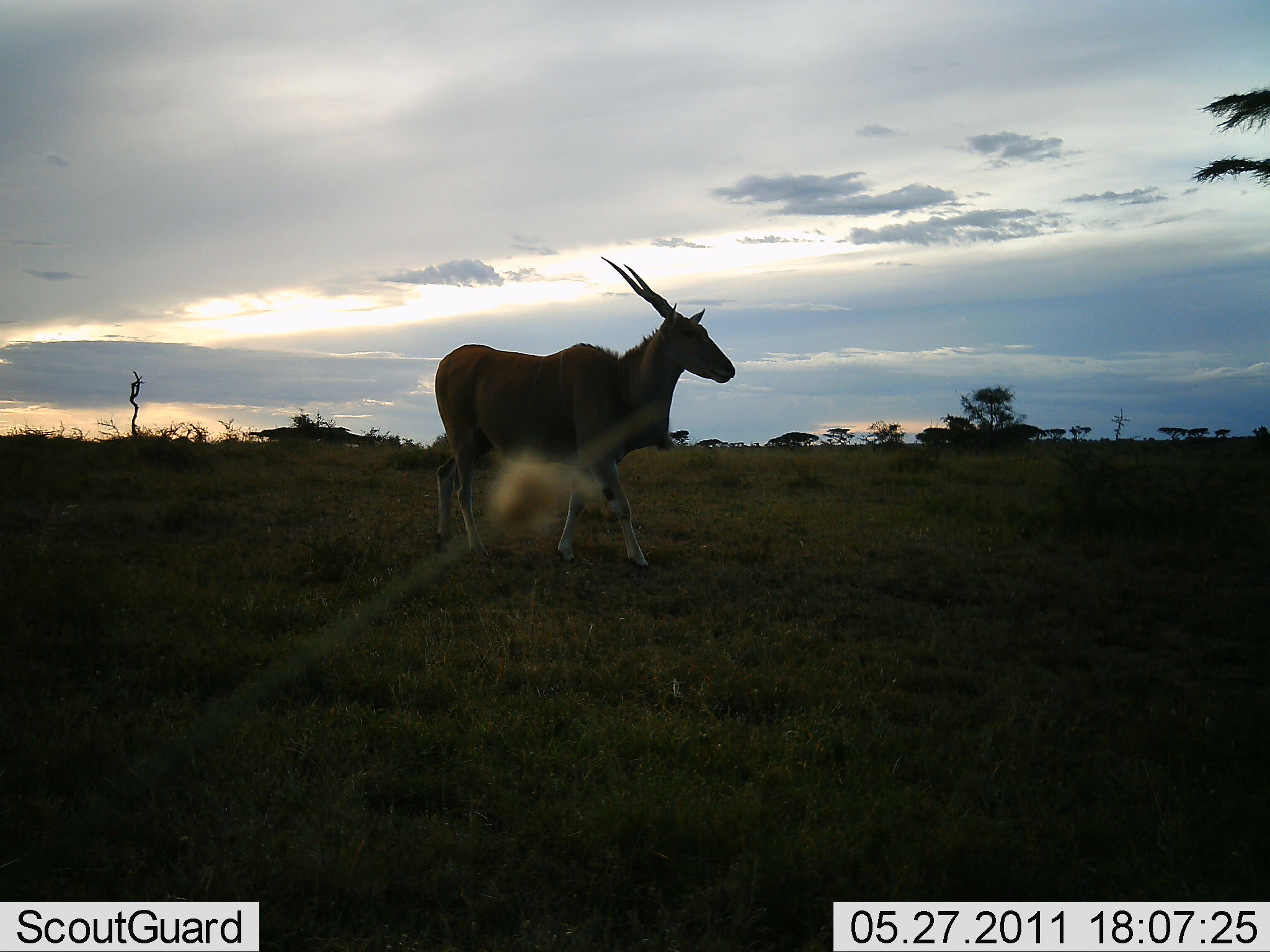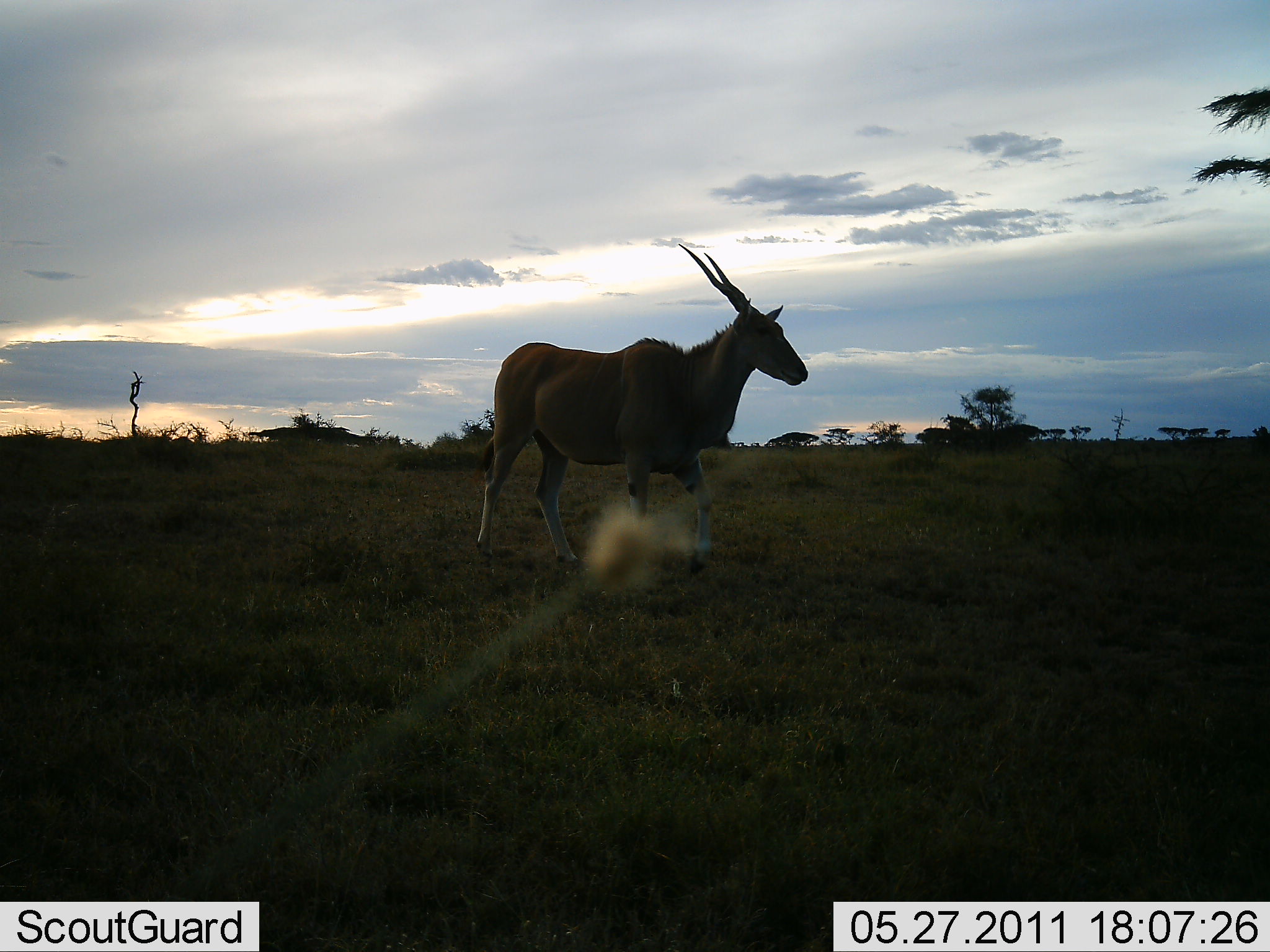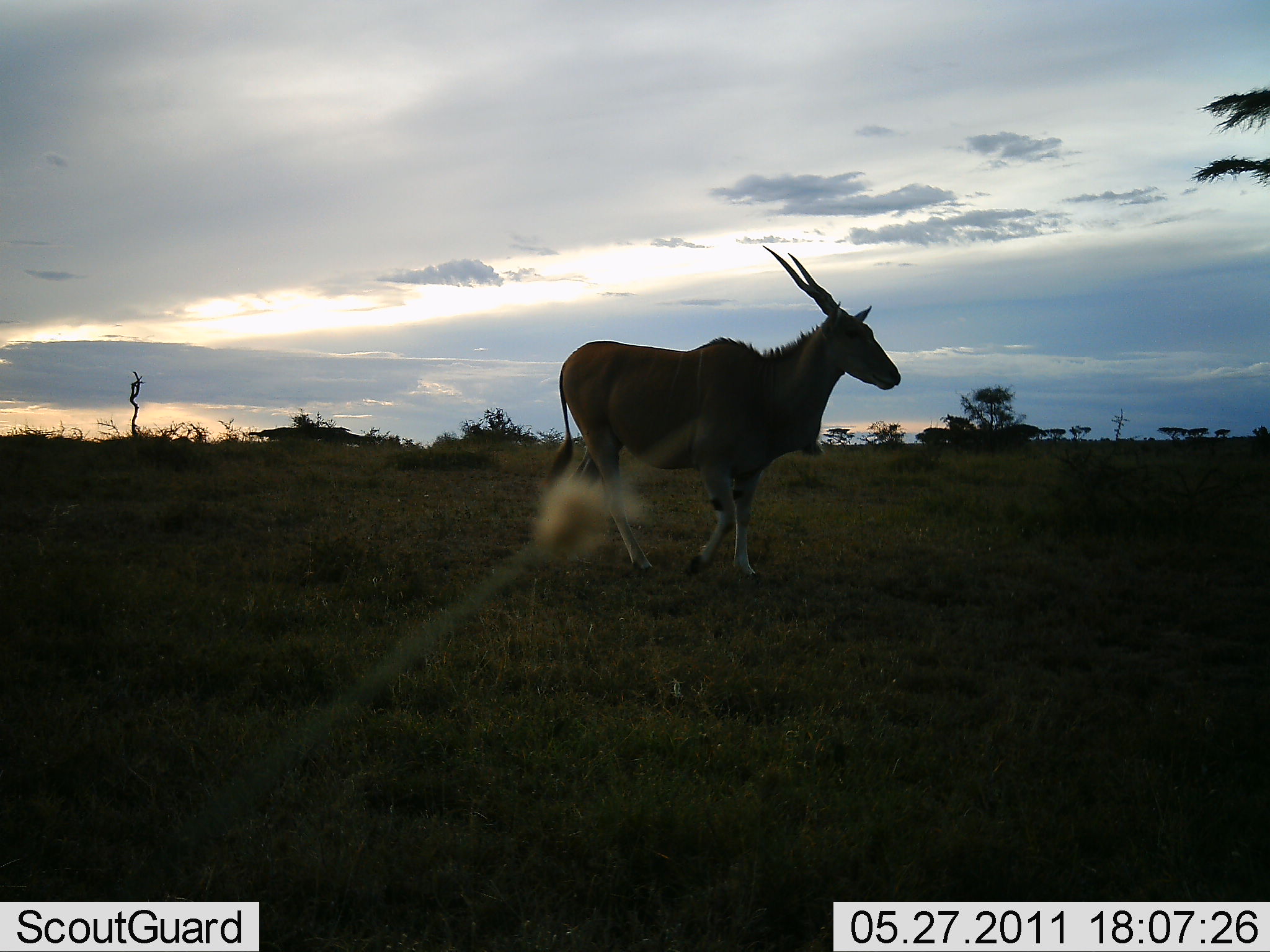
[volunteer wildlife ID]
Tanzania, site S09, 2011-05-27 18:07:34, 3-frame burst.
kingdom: Animalia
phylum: Chordata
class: Mammalia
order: Artiodactyla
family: Bovidae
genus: Tragelaphus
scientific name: Tragelaphus oryx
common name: eland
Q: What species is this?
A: Eland (Tragelaphus oryx).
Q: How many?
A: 1.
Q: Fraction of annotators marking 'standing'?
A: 17%.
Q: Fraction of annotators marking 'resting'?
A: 0%.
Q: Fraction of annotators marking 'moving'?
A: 83%.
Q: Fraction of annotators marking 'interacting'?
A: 0%.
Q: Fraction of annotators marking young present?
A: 0%.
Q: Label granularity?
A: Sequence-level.